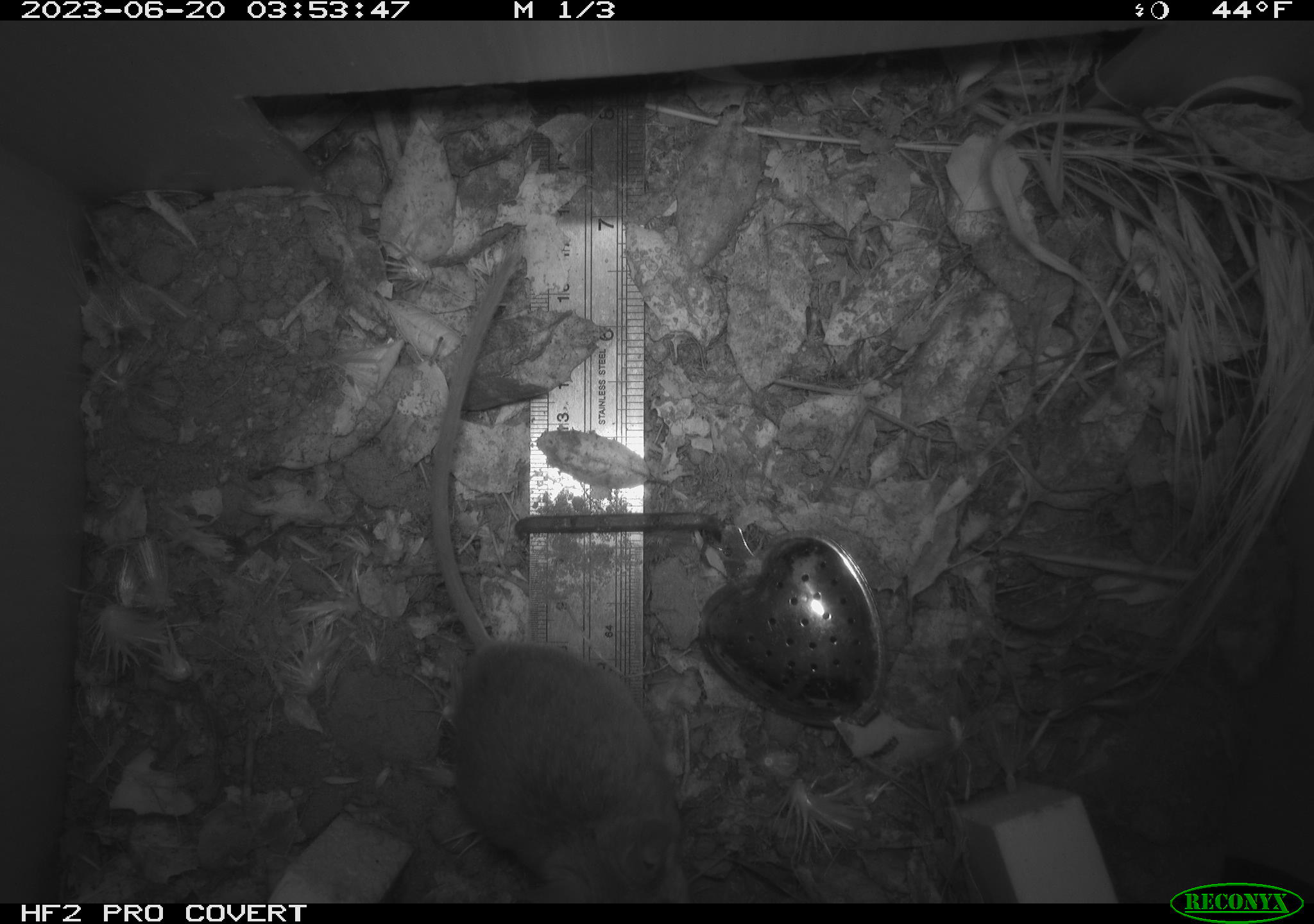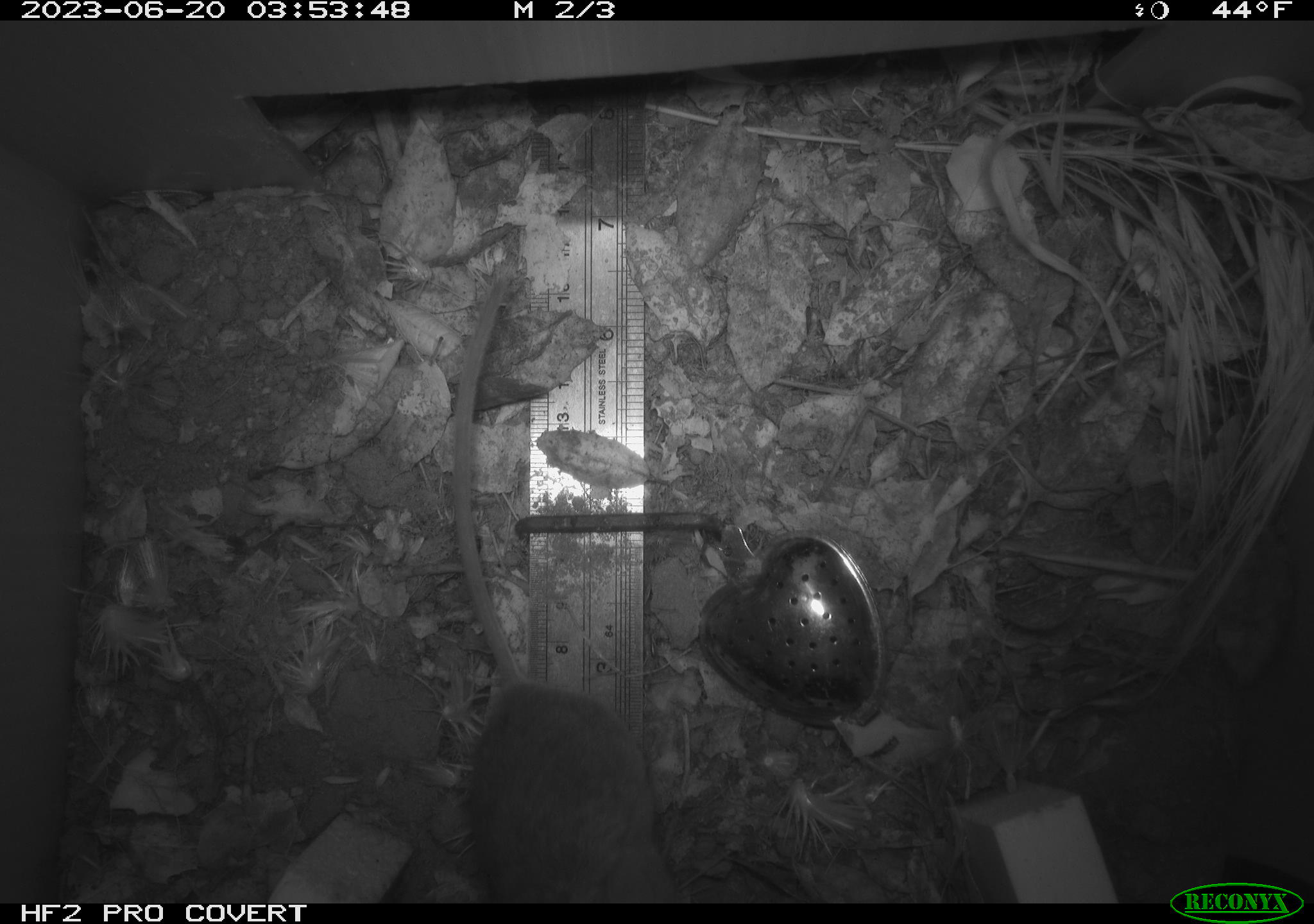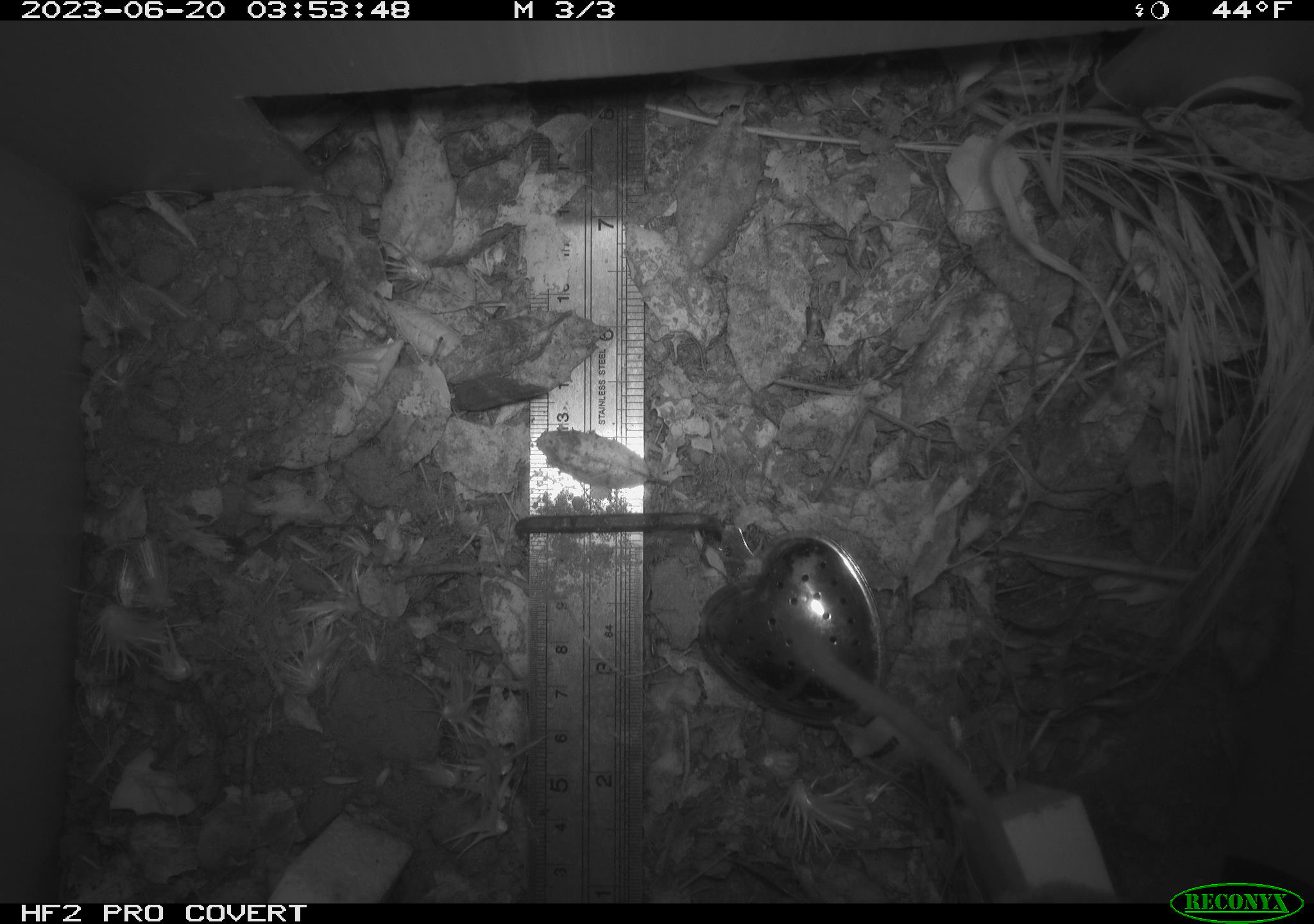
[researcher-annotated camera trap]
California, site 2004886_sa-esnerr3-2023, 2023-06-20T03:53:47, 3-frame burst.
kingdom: Animalia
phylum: Chordata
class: Mammalia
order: Rodentia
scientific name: Rodentia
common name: mouse species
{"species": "mouse species (Rodentia)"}